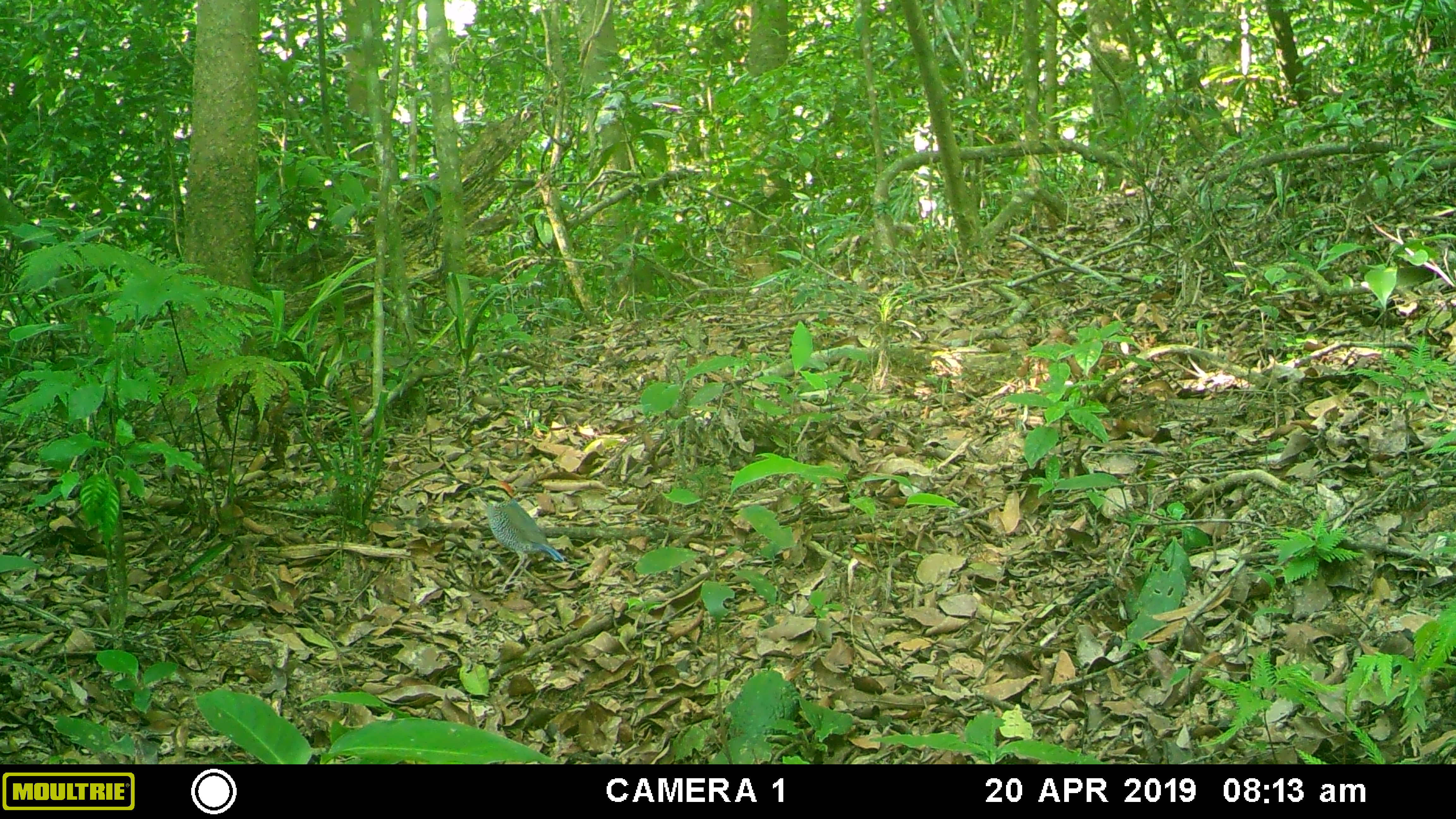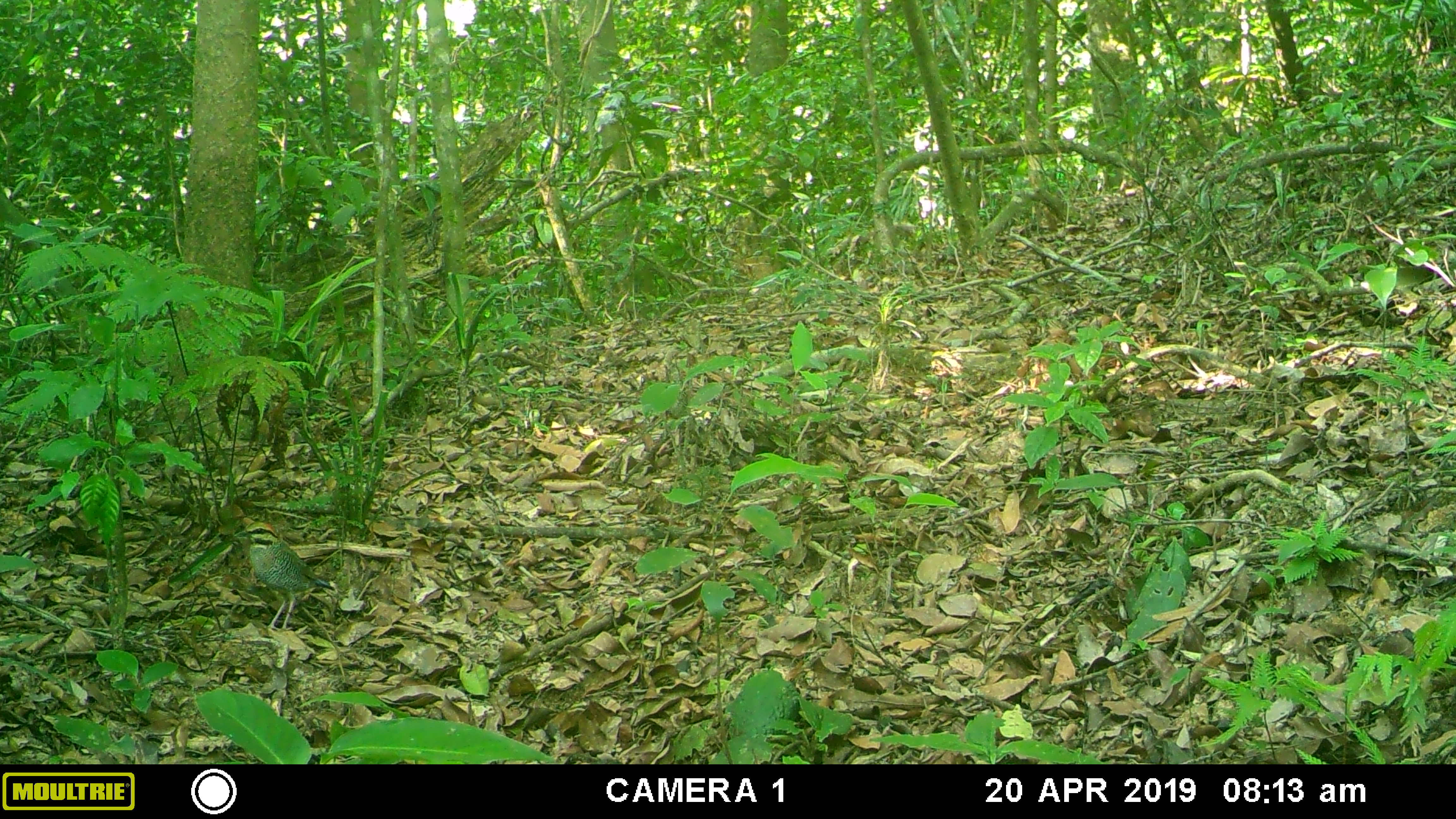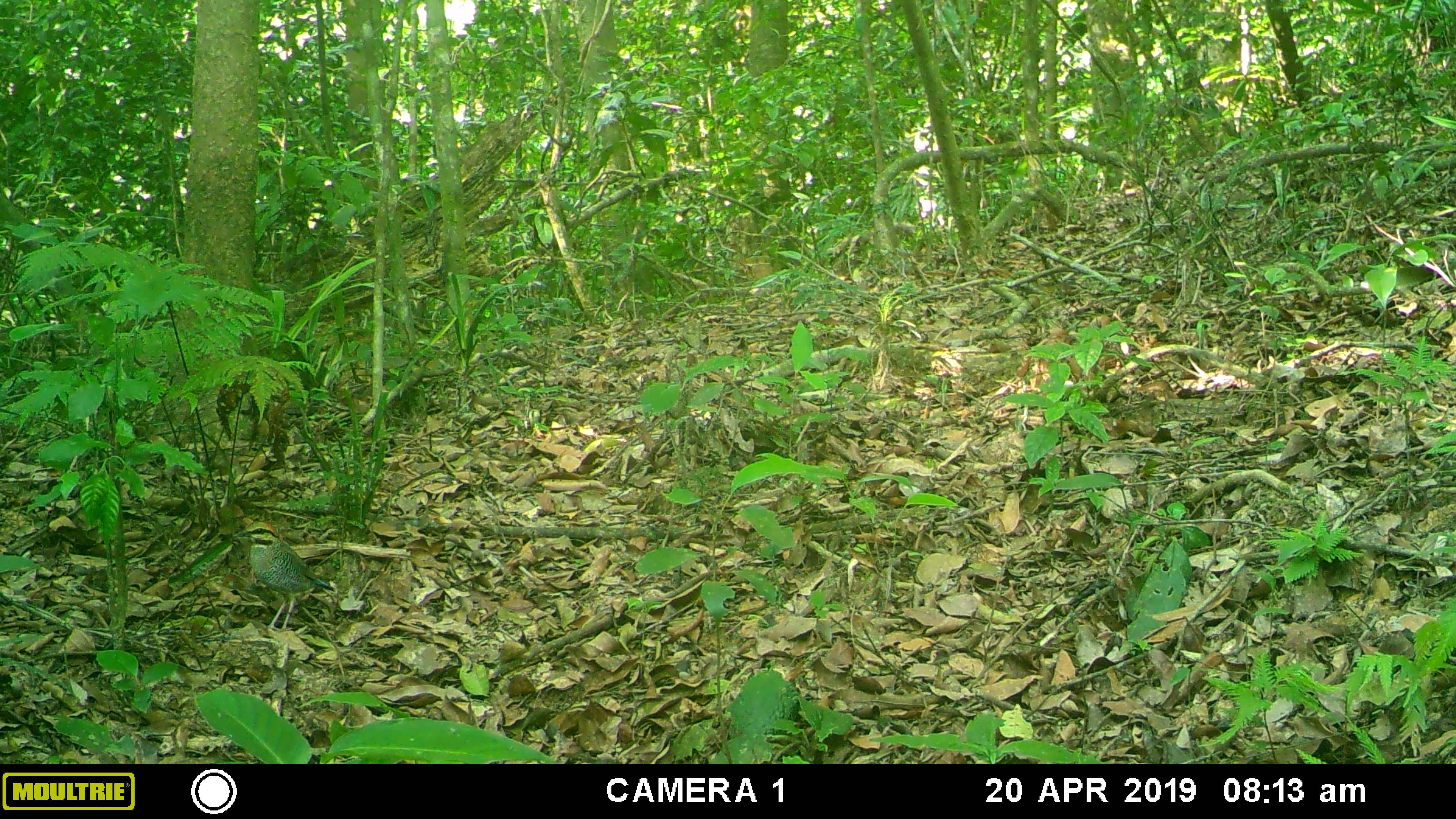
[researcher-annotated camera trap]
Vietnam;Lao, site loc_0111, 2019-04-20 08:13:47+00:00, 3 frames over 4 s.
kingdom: Animalia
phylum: Chordata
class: Aves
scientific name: Aves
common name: bird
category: unidentified bird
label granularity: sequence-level